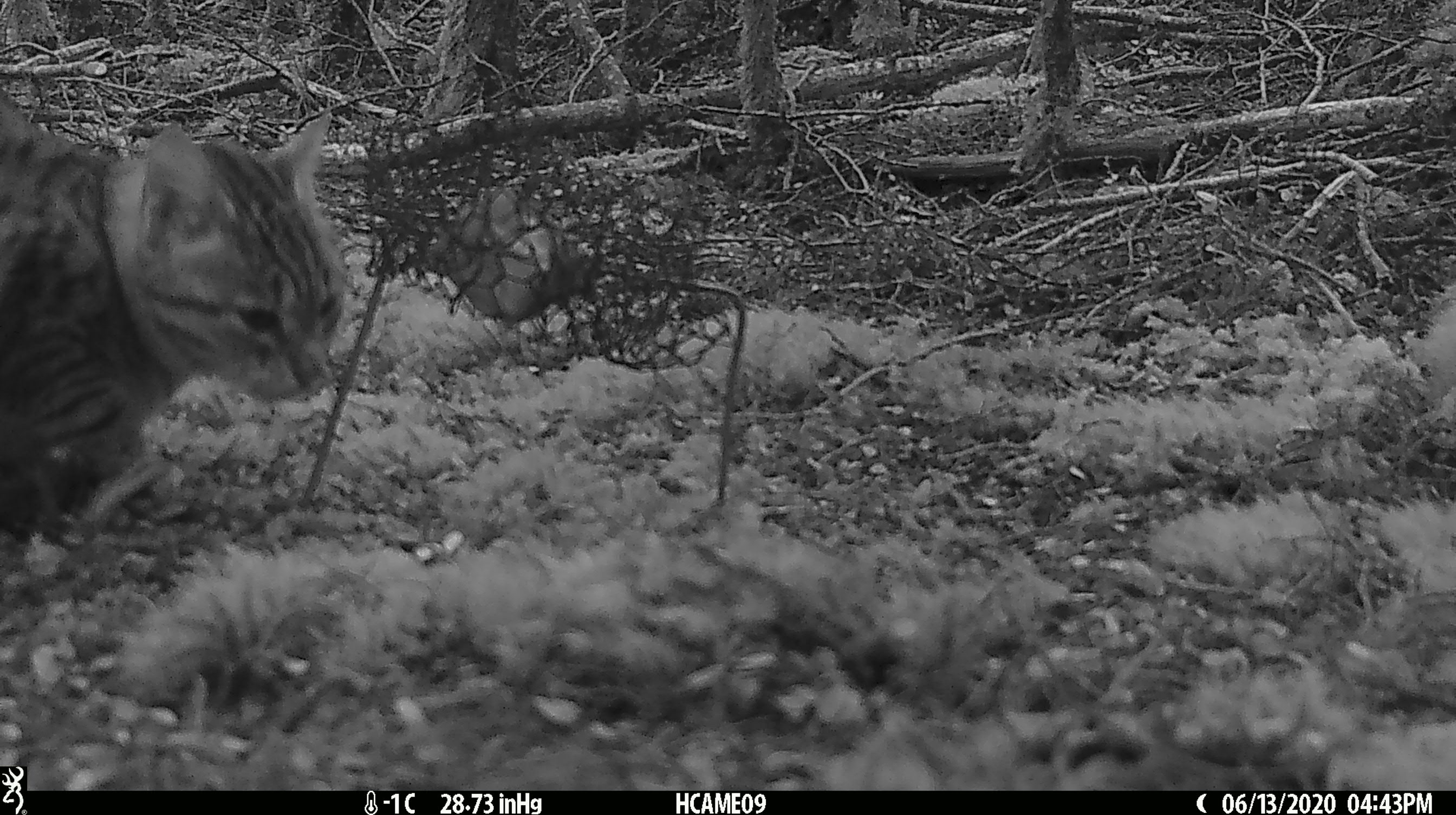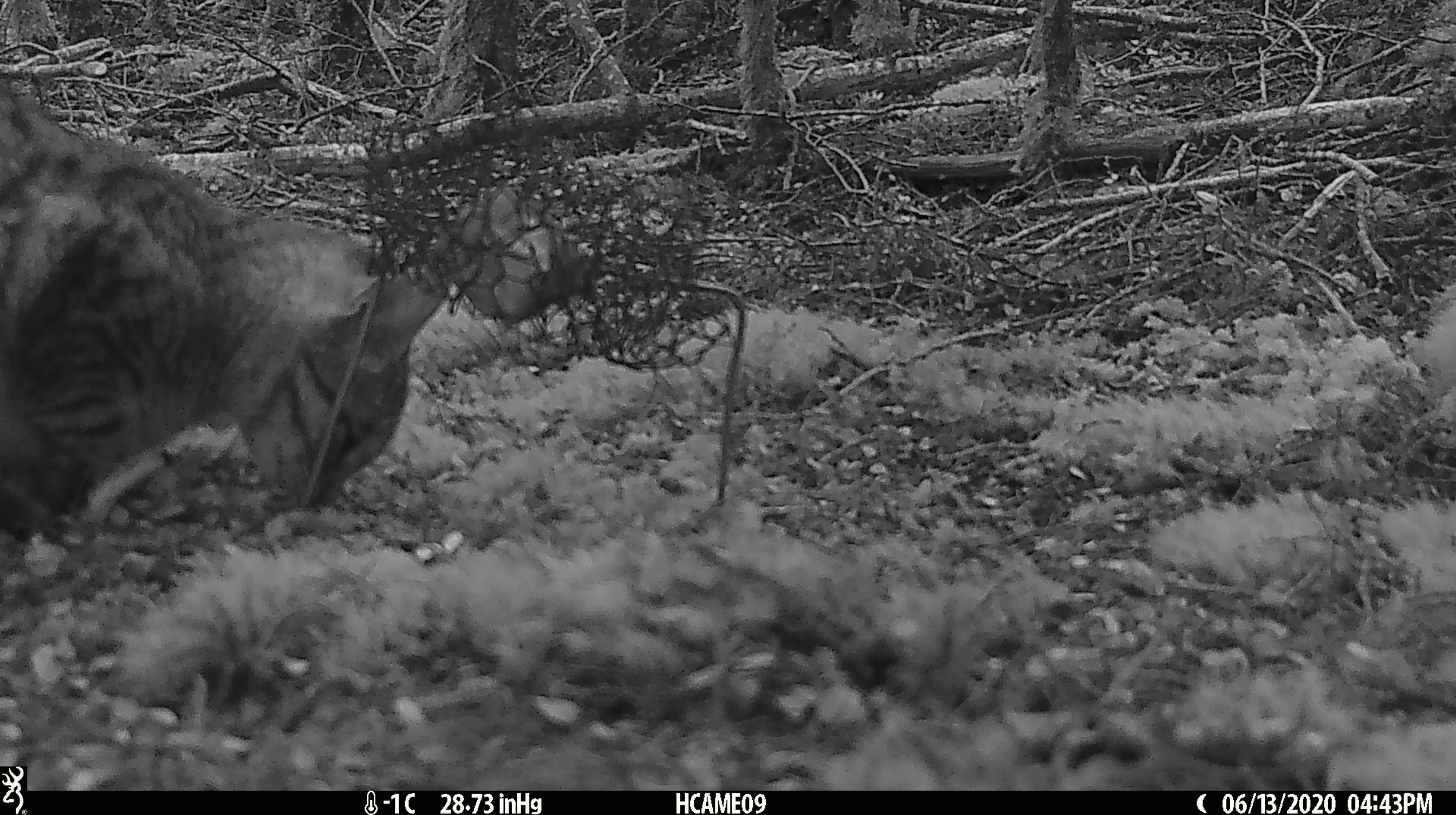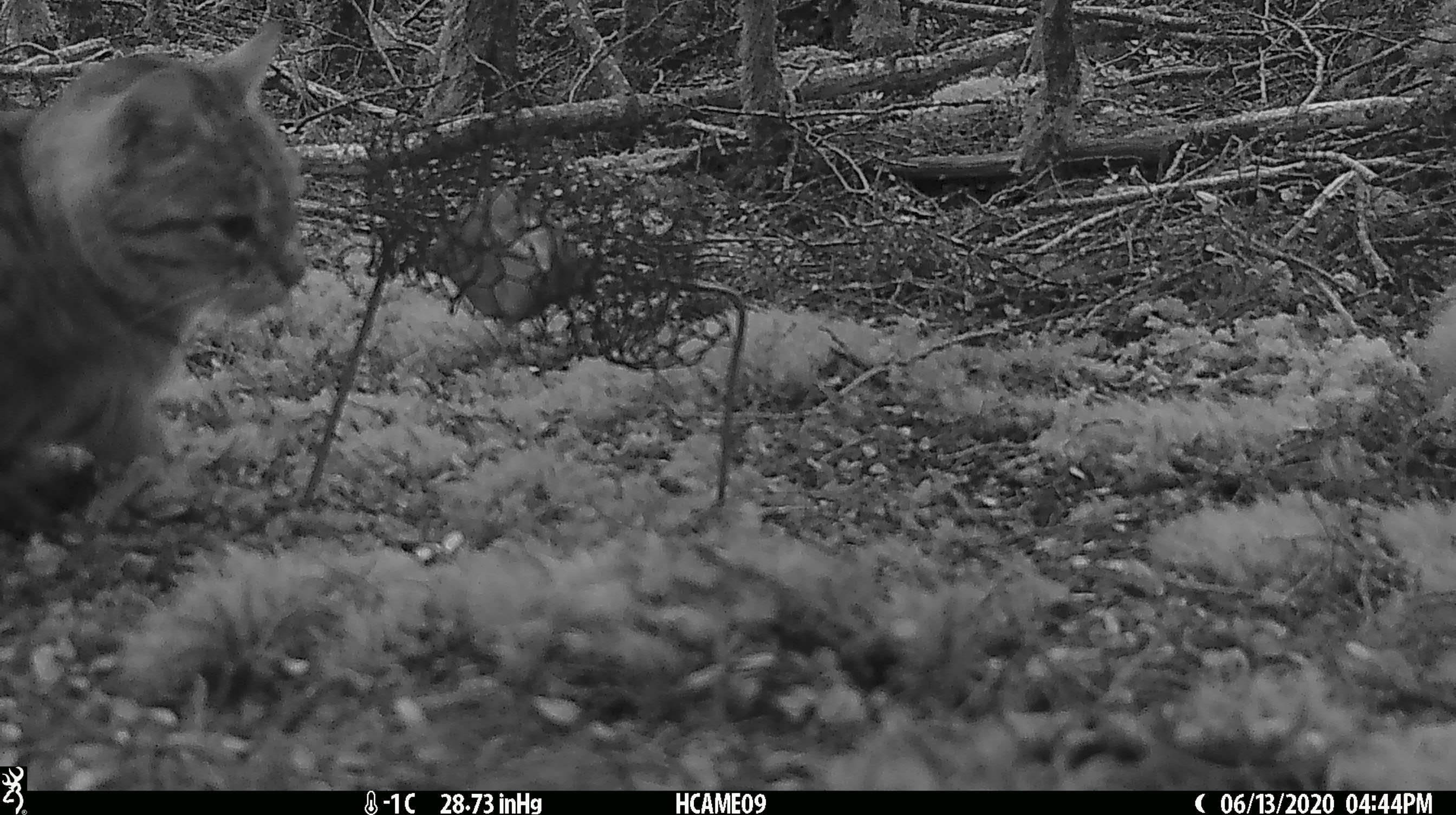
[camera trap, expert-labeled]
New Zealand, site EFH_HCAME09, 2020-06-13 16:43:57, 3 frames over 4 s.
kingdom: Animalia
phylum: Chordata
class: Mammalia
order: Carnivora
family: Felidae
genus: Felis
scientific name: Felis catus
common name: domestic cat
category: cat